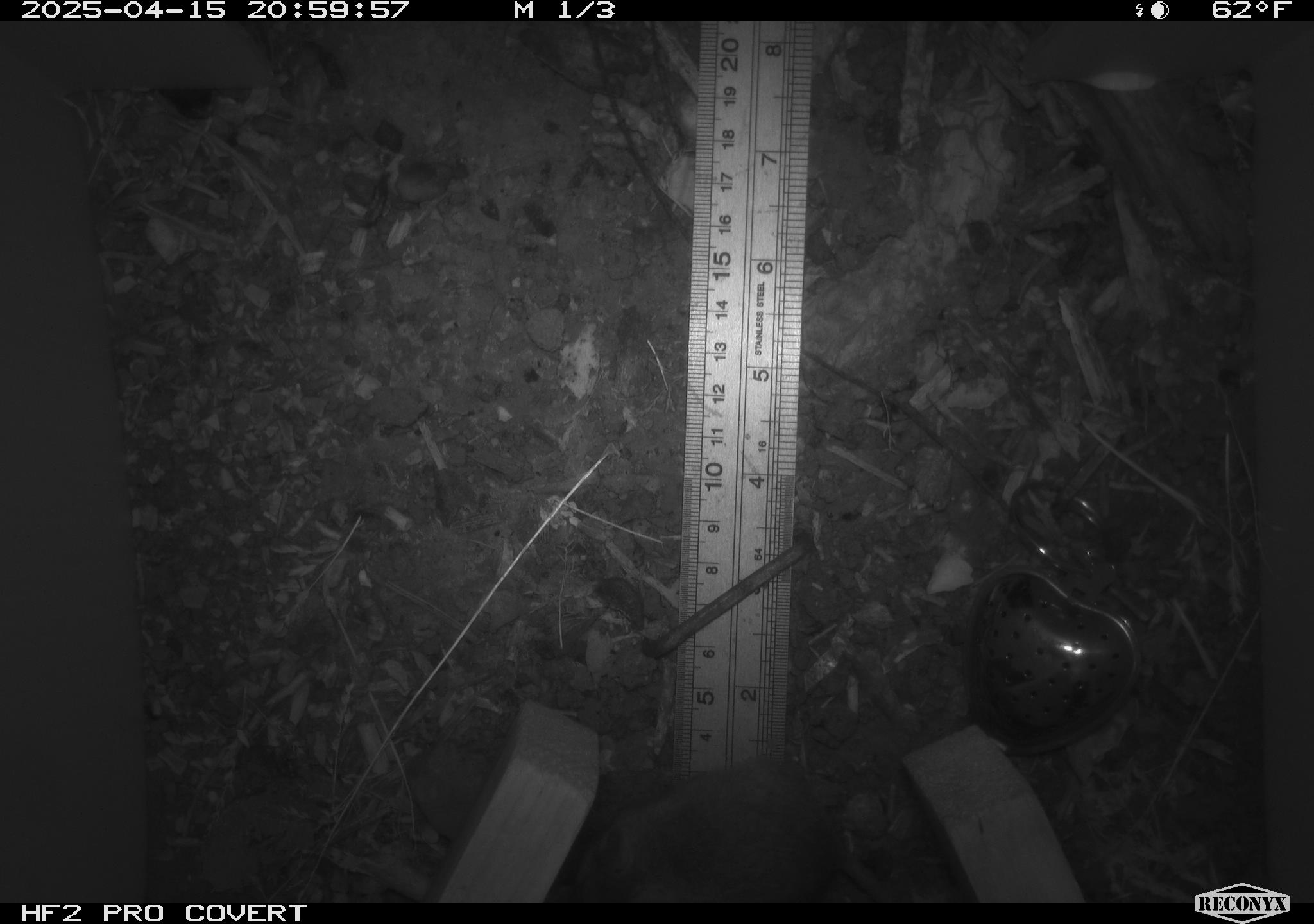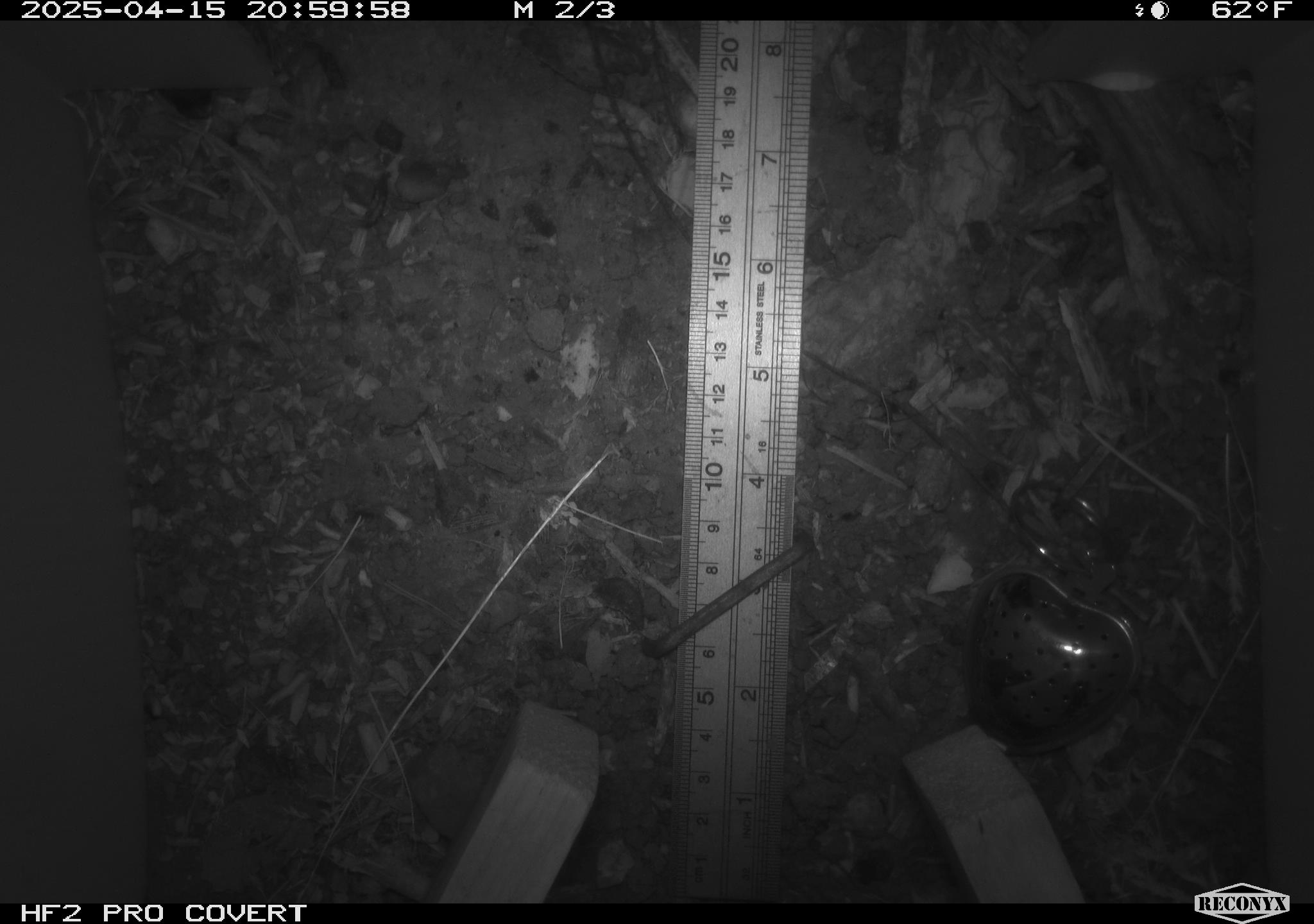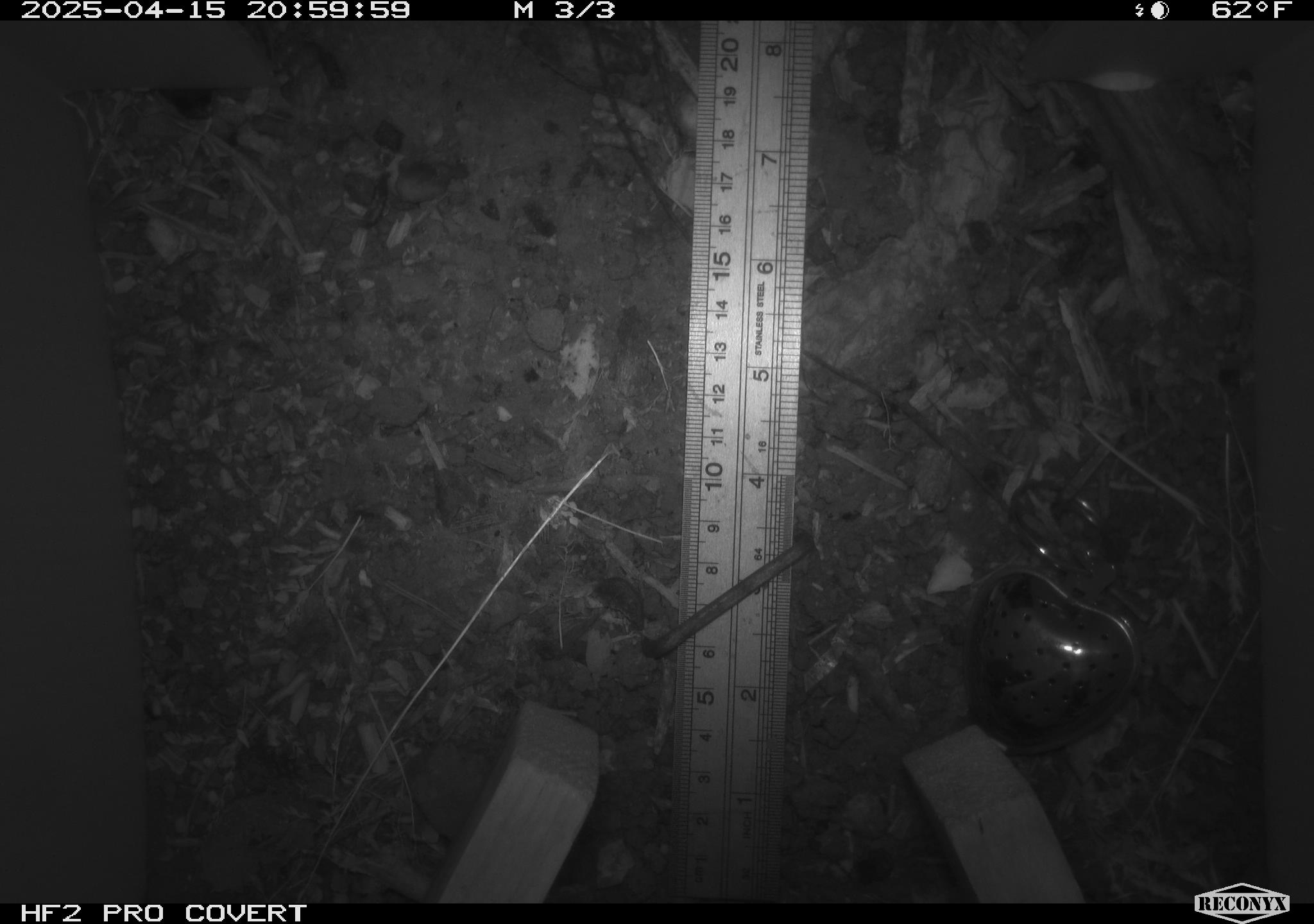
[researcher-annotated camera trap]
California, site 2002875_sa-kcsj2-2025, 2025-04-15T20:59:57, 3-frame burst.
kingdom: Animalia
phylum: Chordata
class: Mammalia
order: Rodentia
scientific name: Rodentia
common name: rodent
Rodent (Rodentia).